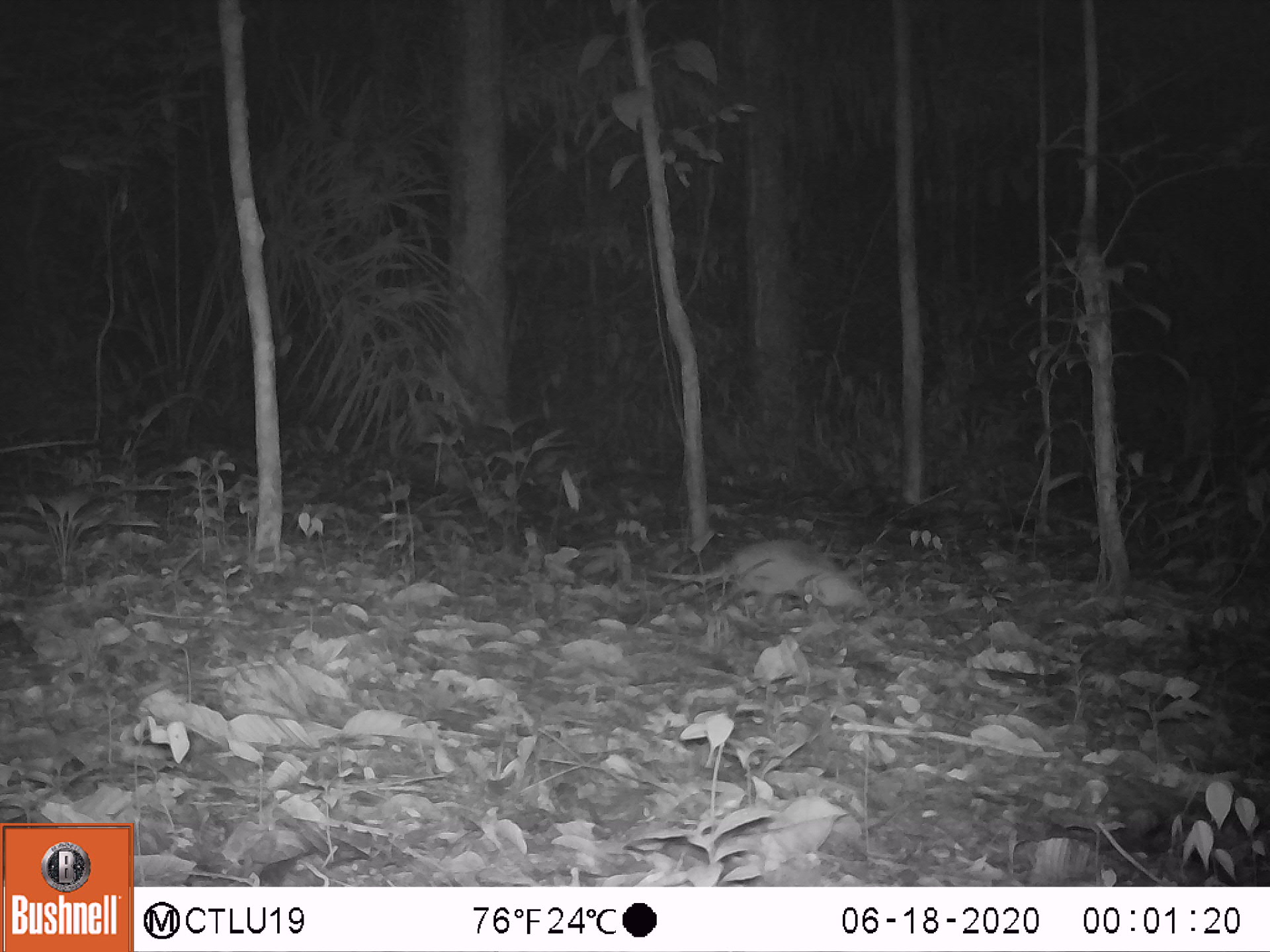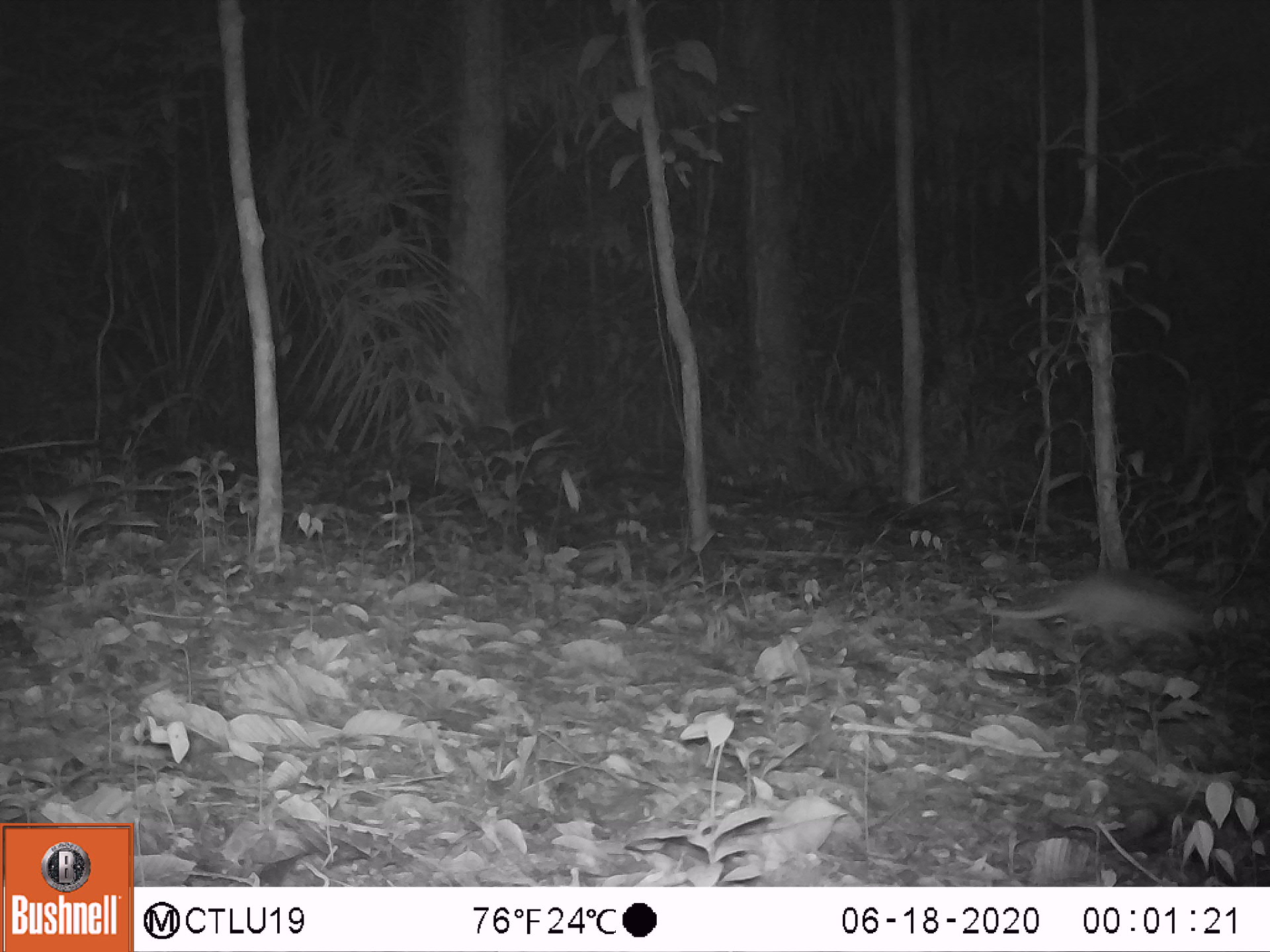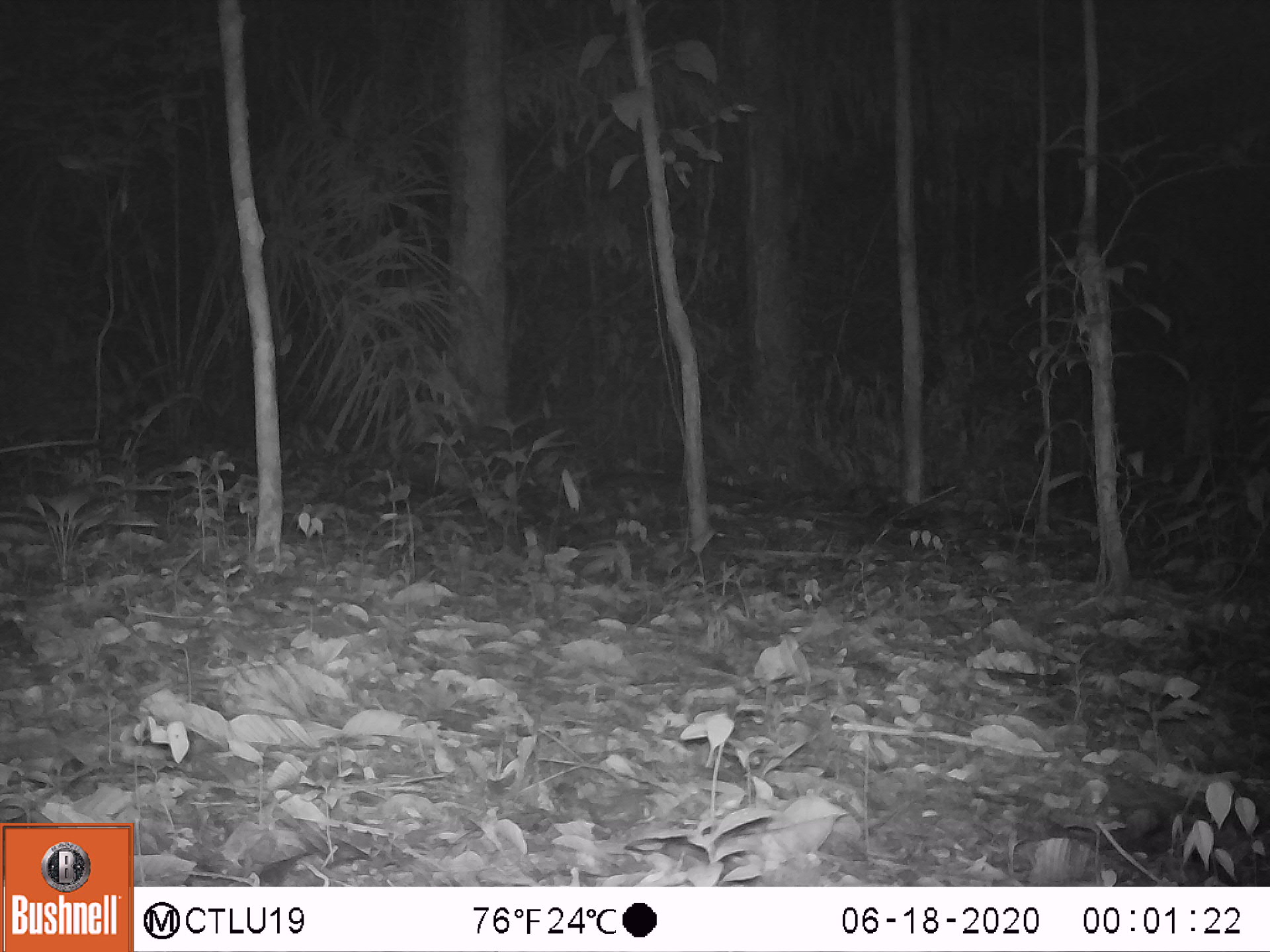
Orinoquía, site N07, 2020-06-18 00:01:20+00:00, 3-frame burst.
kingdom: Animalia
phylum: Chordata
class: Mammalia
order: Cingulata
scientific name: Cingulata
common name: armadillo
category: unknown armadillo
Unknown armadillo (armadillo) (Cingulata).